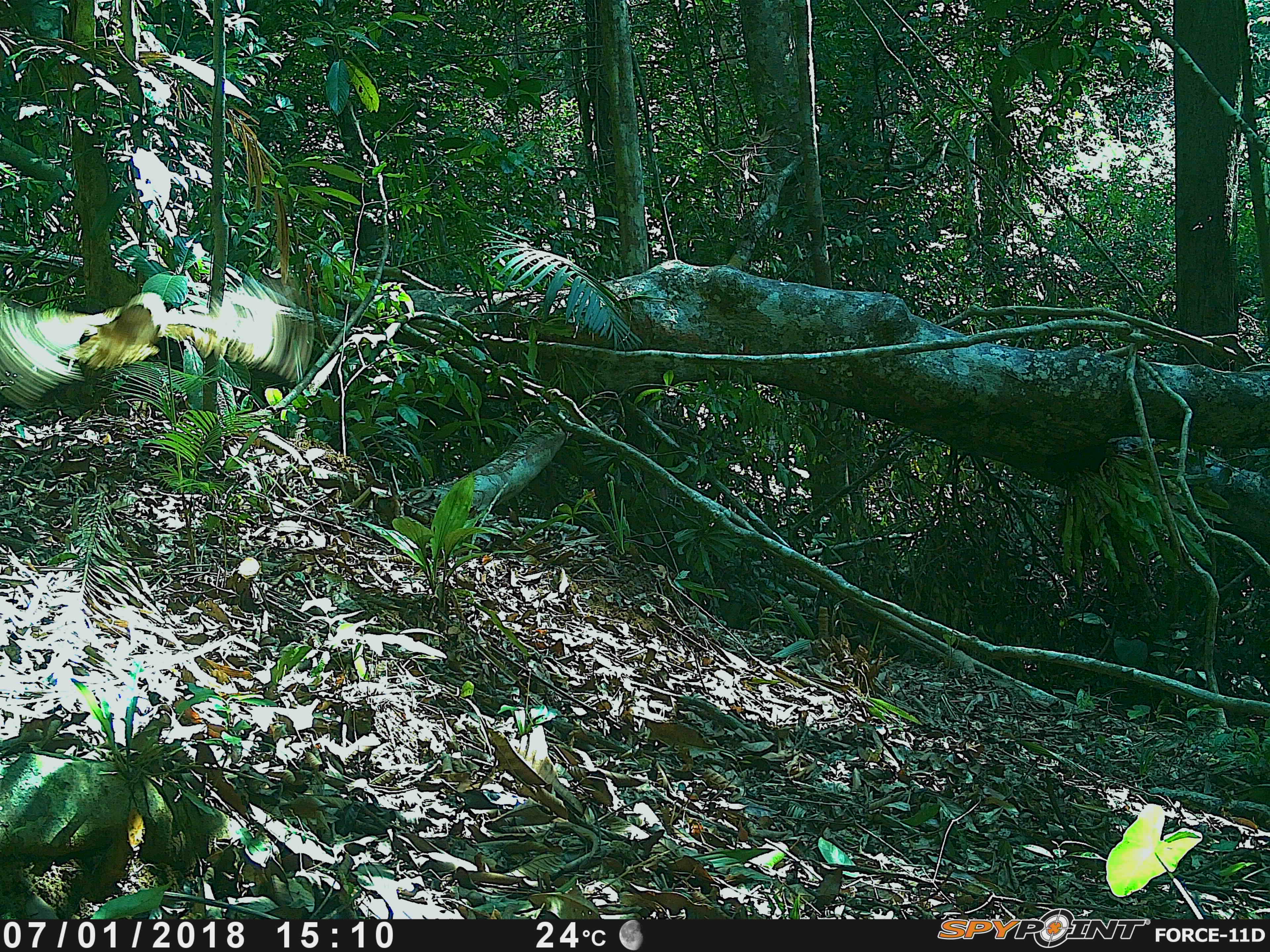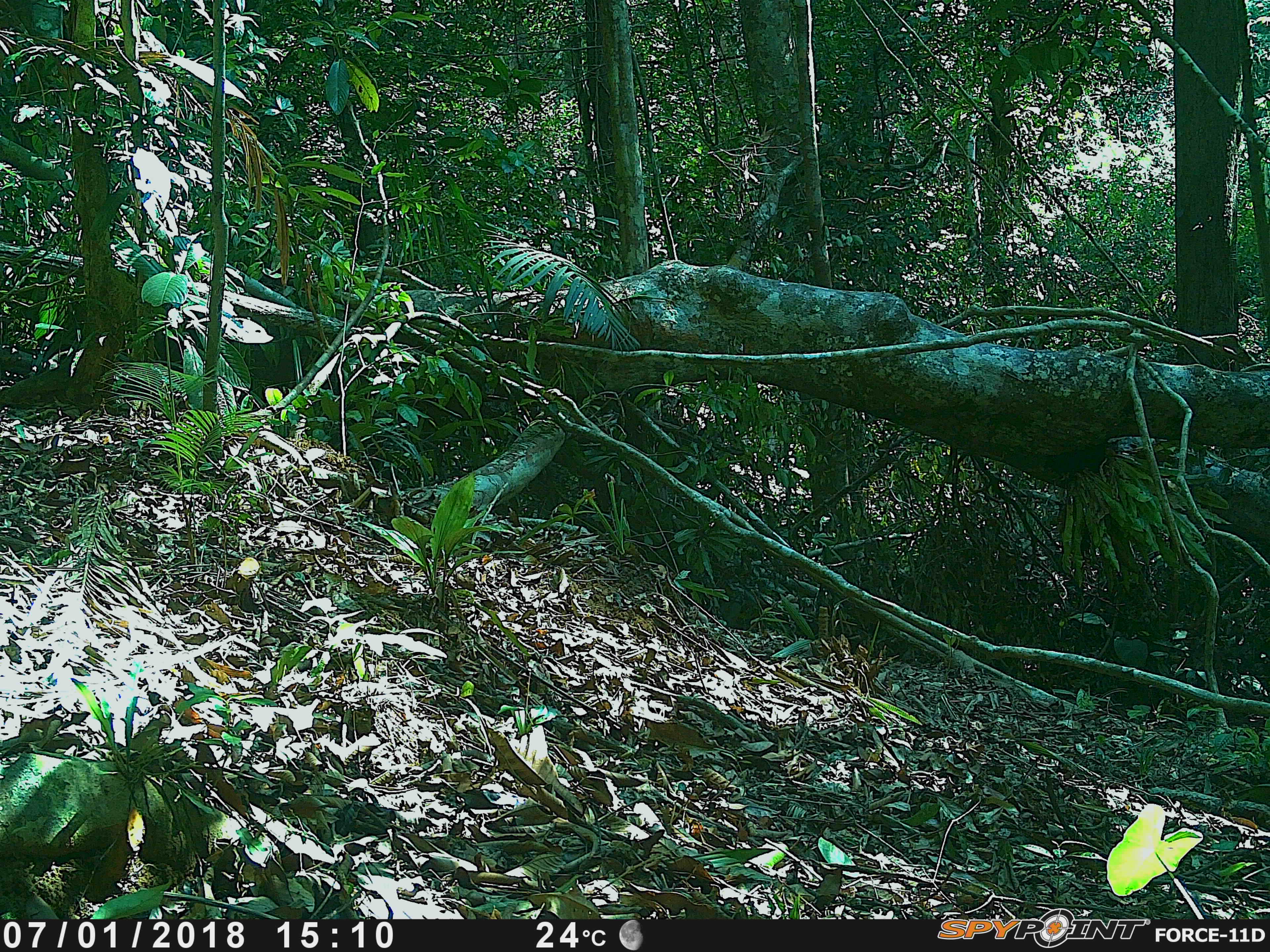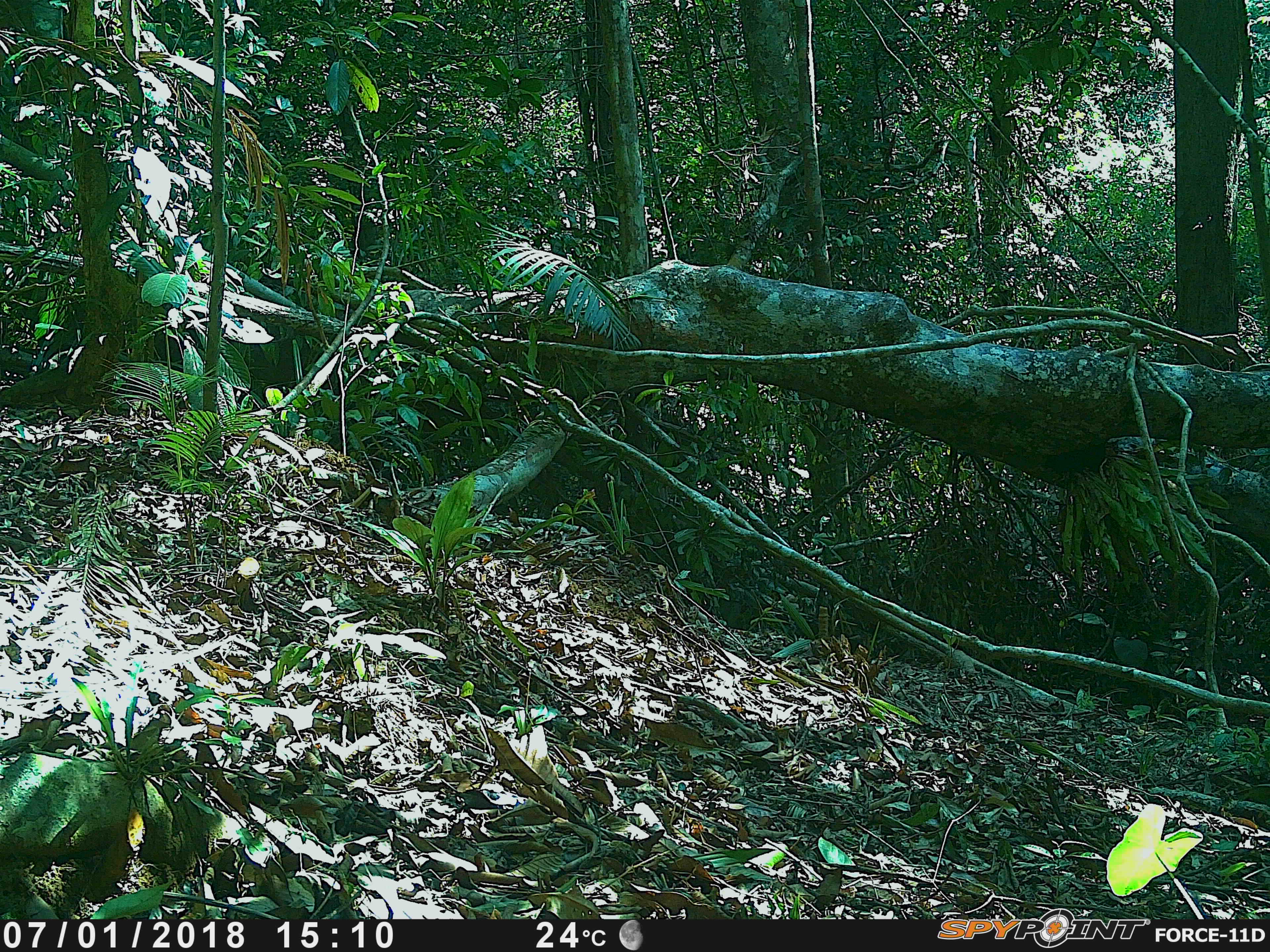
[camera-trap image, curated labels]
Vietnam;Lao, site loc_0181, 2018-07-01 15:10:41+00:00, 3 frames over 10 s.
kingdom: Animalia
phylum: Chordata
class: Aves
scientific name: Aves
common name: bird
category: unidentified bird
Unidentified bird (bird) (Aves). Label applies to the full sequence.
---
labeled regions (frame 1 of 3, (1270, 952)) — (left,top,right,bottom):
unidentified bird: (0,269,315,408)